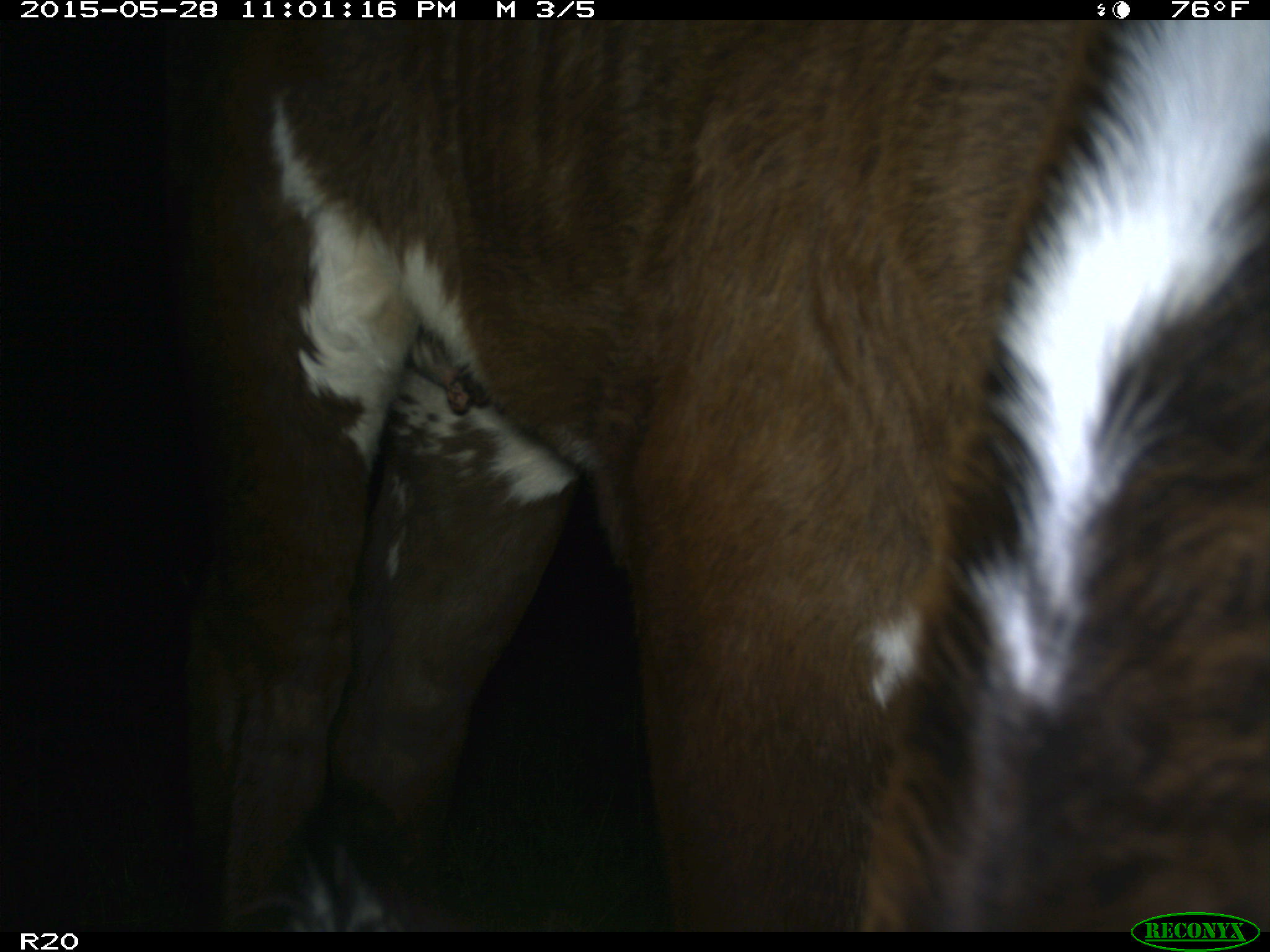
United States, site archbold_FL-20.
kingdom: Animalia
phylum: Chordata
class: Mammalia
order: Artiodactyla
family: Bovidae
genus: Bos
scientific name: Bos taurus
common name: domestic cow